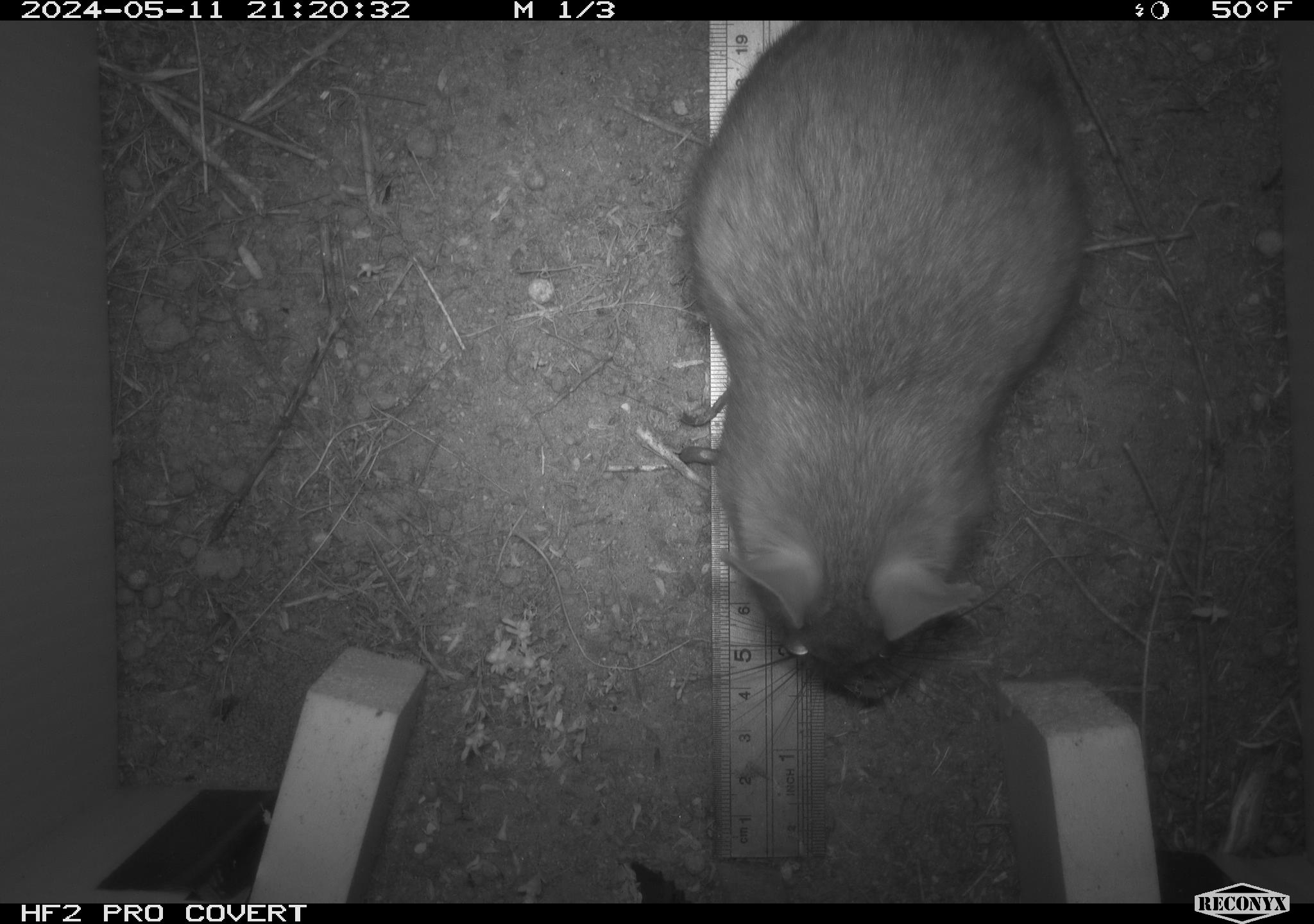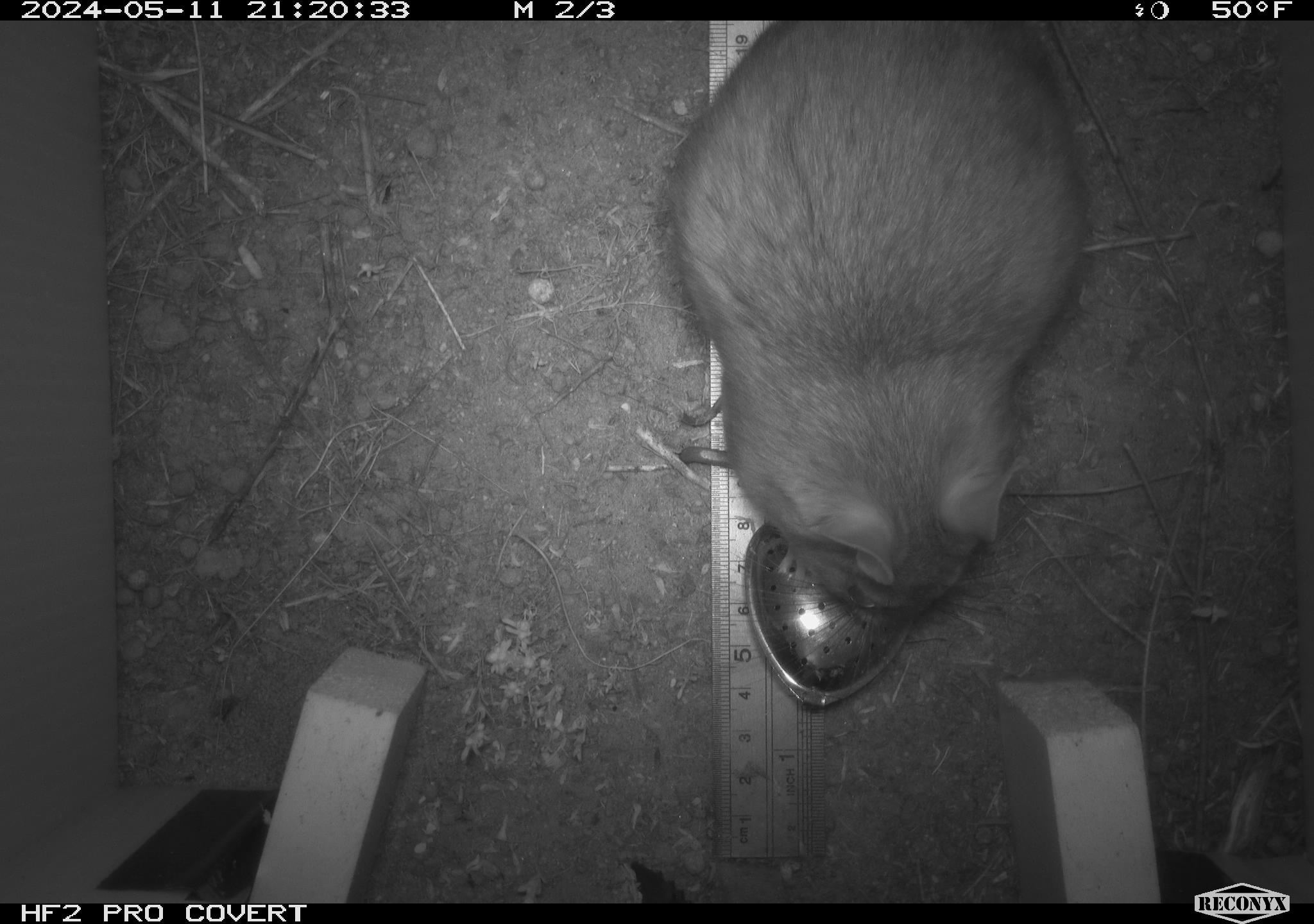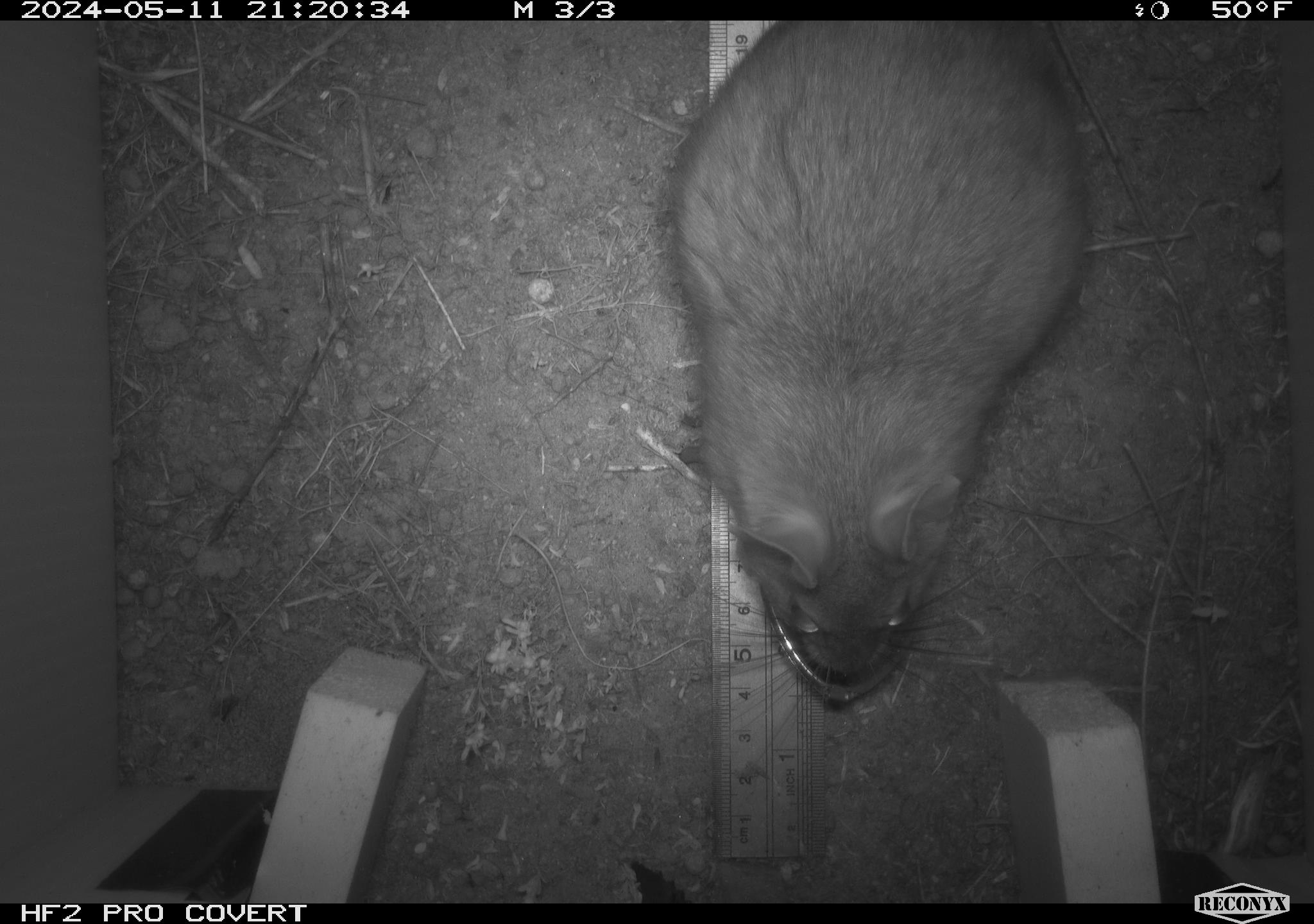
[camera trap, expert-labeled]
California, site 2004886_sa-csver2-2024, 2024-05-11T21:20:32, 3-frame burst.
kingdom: Animalia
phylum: Chordata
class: Mammalia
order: Rodentia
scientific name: Rodentia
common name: rodent